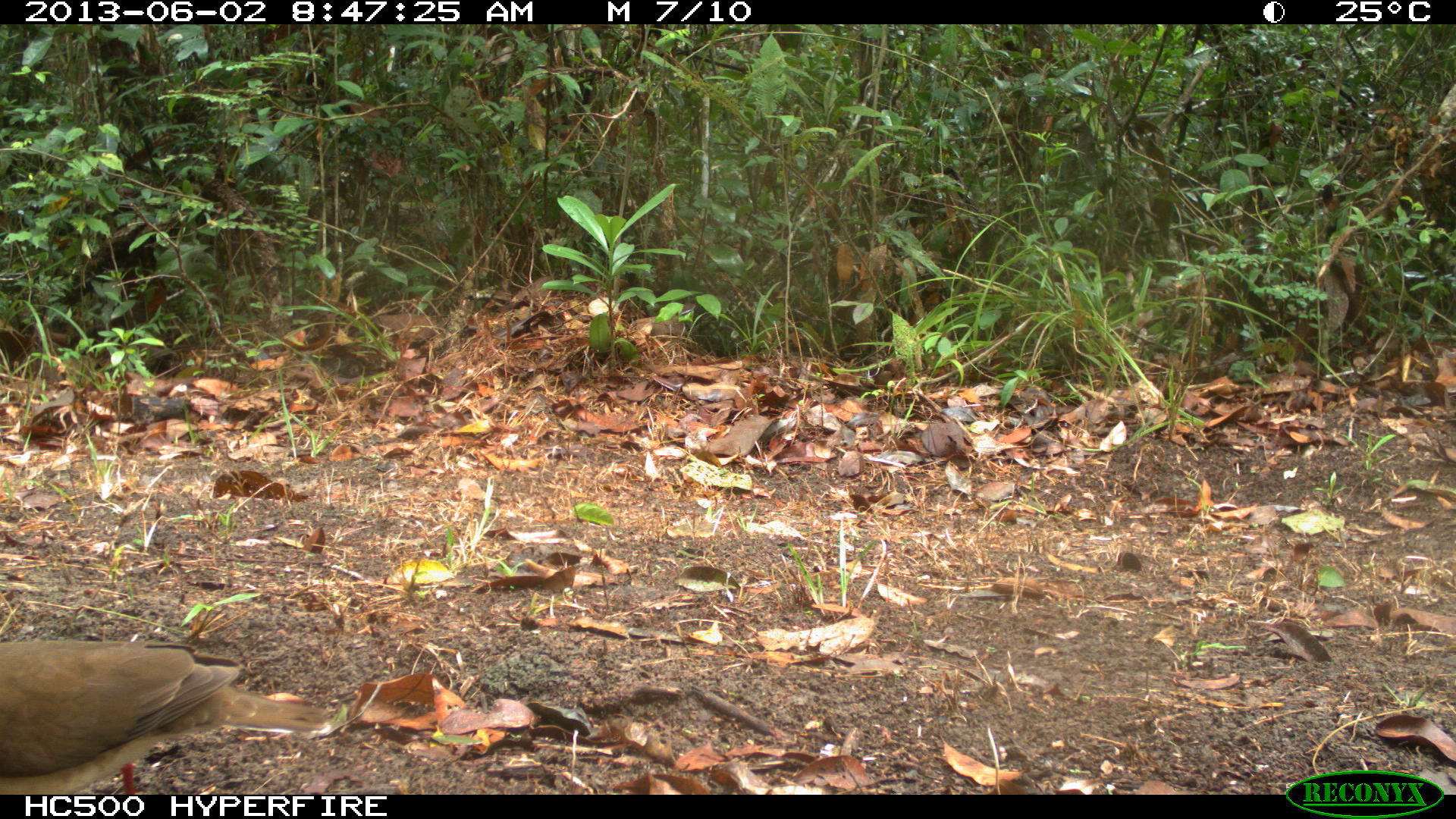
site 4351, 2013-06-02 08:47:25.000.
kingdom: Animalia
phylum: Chordata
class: Aves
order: Columbiformes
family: Columbidae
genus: Leptotila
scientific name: Leptotila plumbeiceps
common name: gray-headed dove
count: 1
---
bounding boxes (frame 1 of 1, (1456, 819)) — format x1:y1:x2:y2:
leptotila plumbeiceps: 0:640:335:794